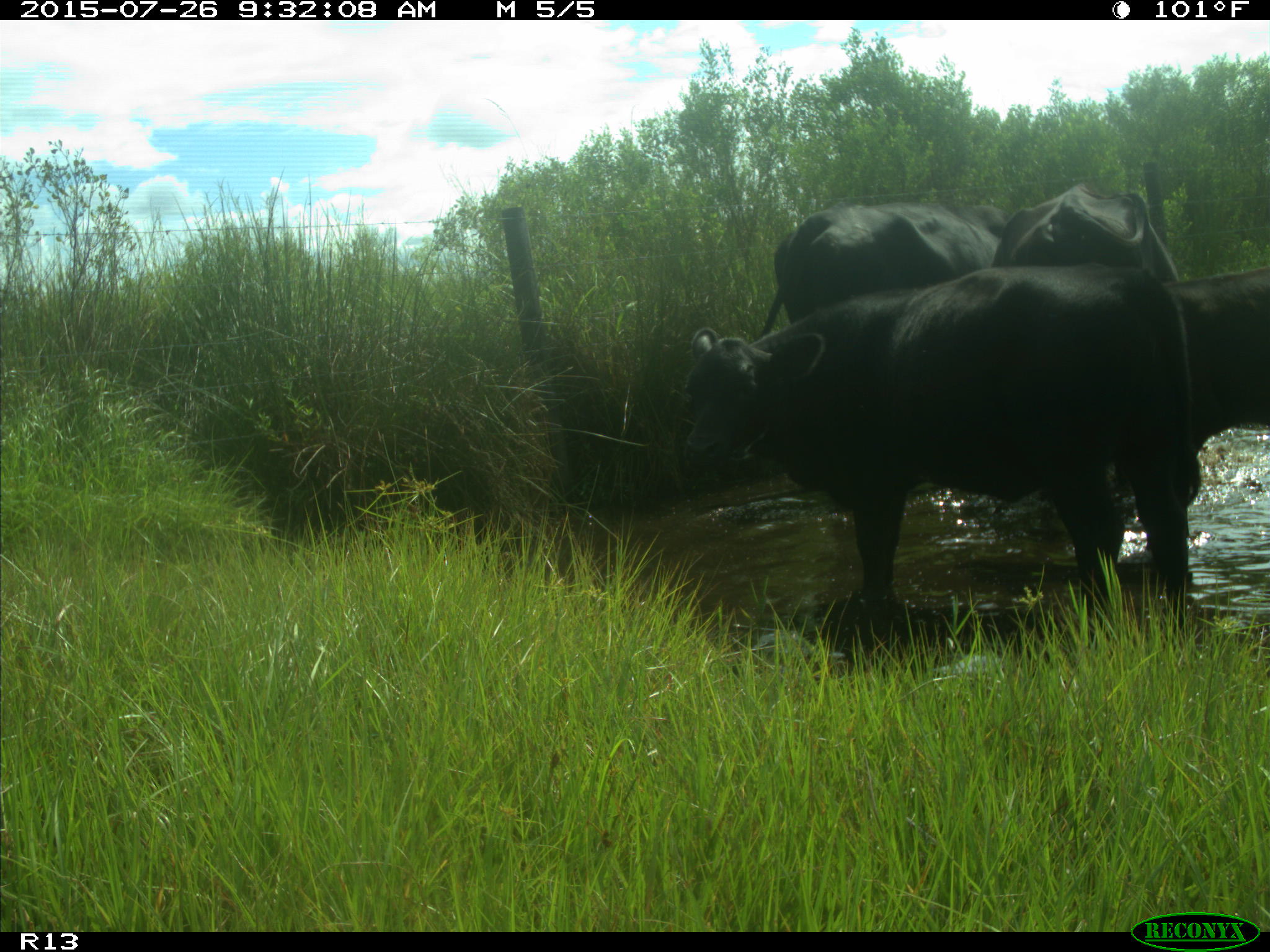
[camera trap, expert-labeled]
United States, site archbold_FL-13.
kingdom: Animalia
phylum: Chordata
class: Mammalia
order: Artiodactyla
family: Bovidae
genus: Bos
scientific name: Bos taurus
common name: domestic cow